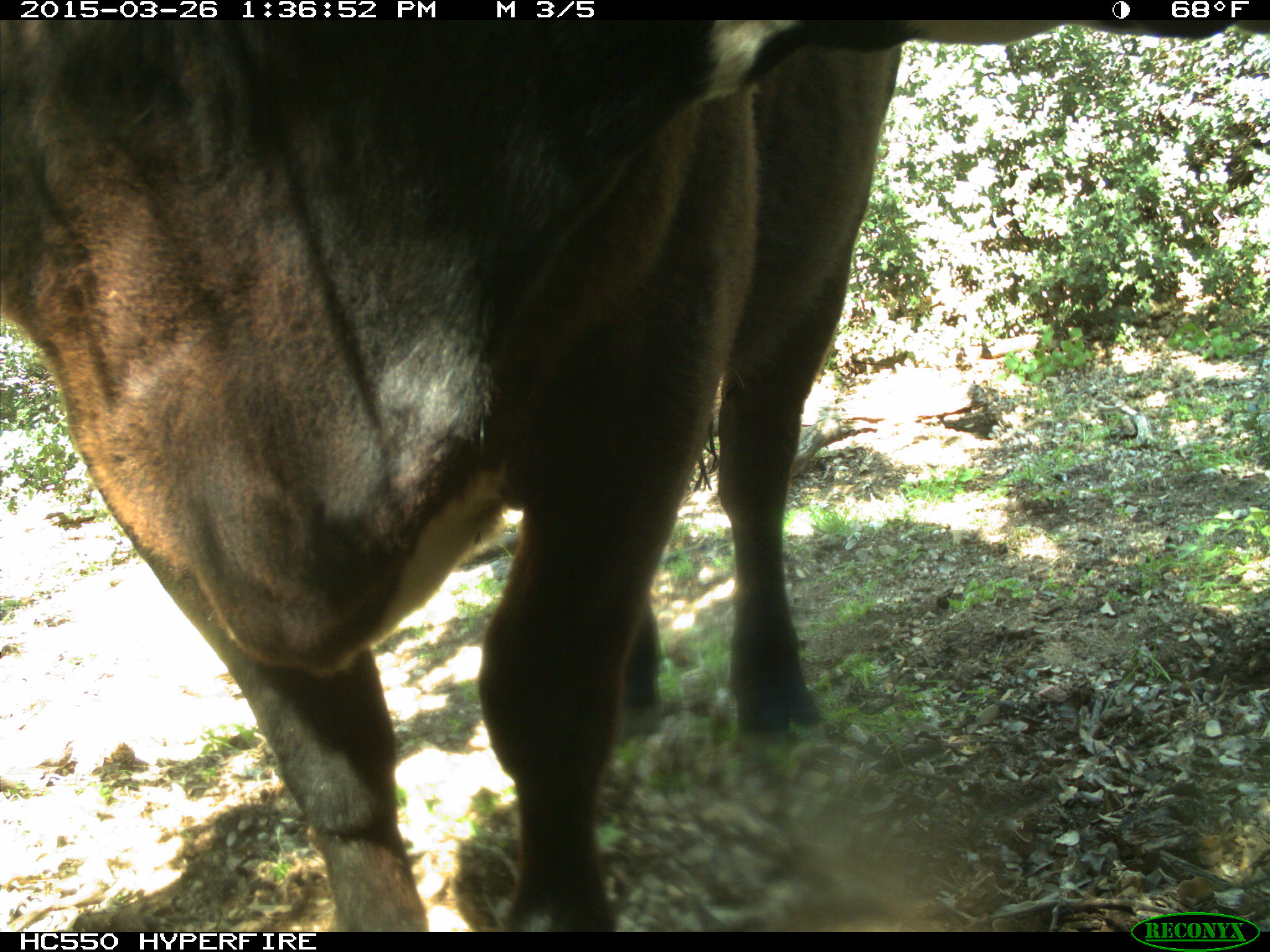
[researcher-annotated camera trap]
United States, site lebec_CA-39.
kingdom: Animalia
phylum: Chordata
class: Mammalia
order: Artiodactyla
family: Bovidae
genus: Bos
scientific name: Bos taurus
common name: domestic cow